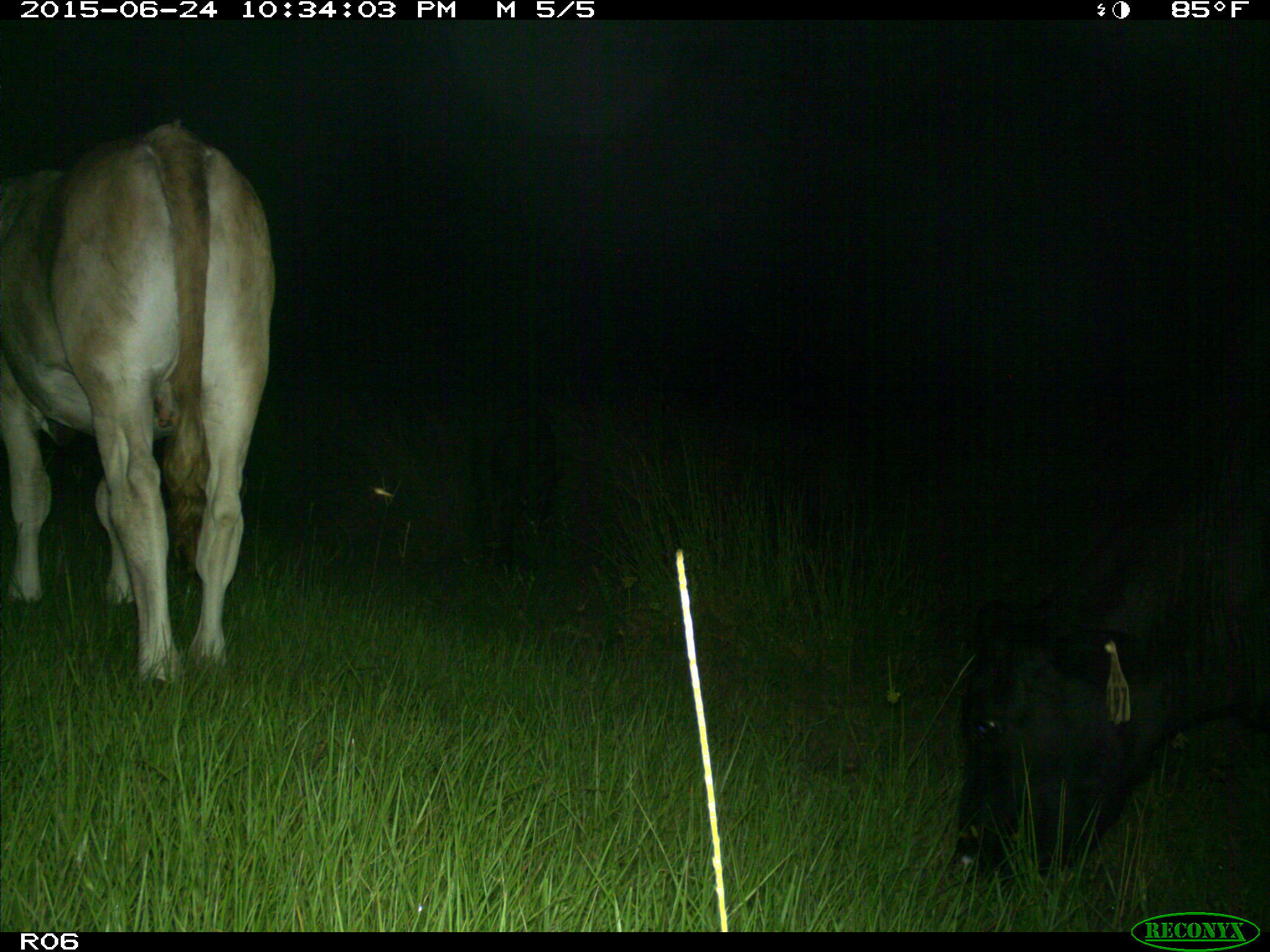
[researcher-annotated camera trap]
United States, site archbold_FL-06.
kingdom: Animalia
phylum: Chordata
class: Mammalia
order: Artiodactyla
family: Bovidae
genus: Bos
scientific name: Bos taurus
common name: domestic cow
Bos taurus (domestic cow).